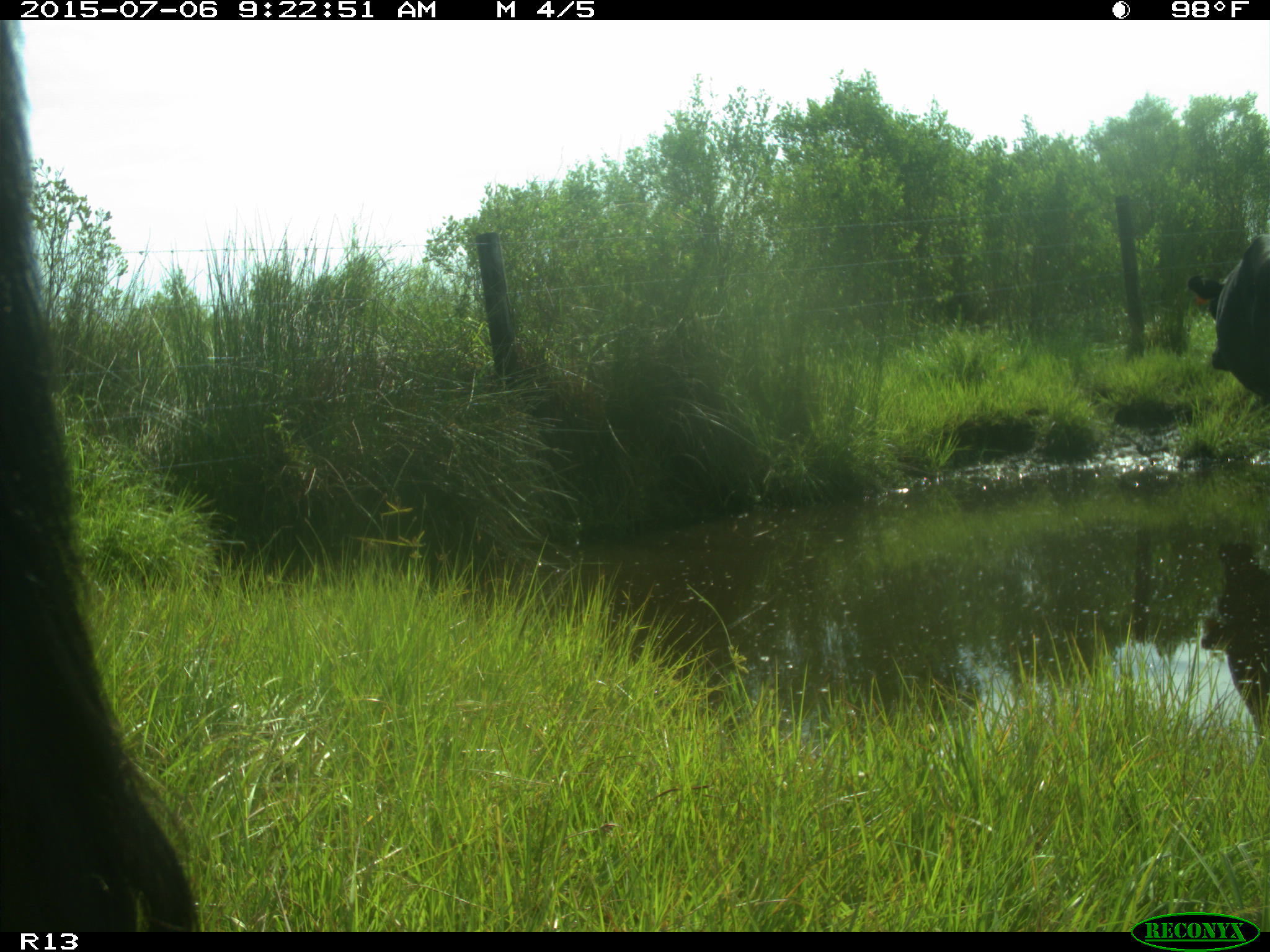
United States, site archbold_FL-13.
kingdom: Animalia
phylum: Chordata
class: Mammalia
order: Artiodactyla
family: Bovidae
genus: Bos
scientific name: Bos taurus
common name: domestic cow